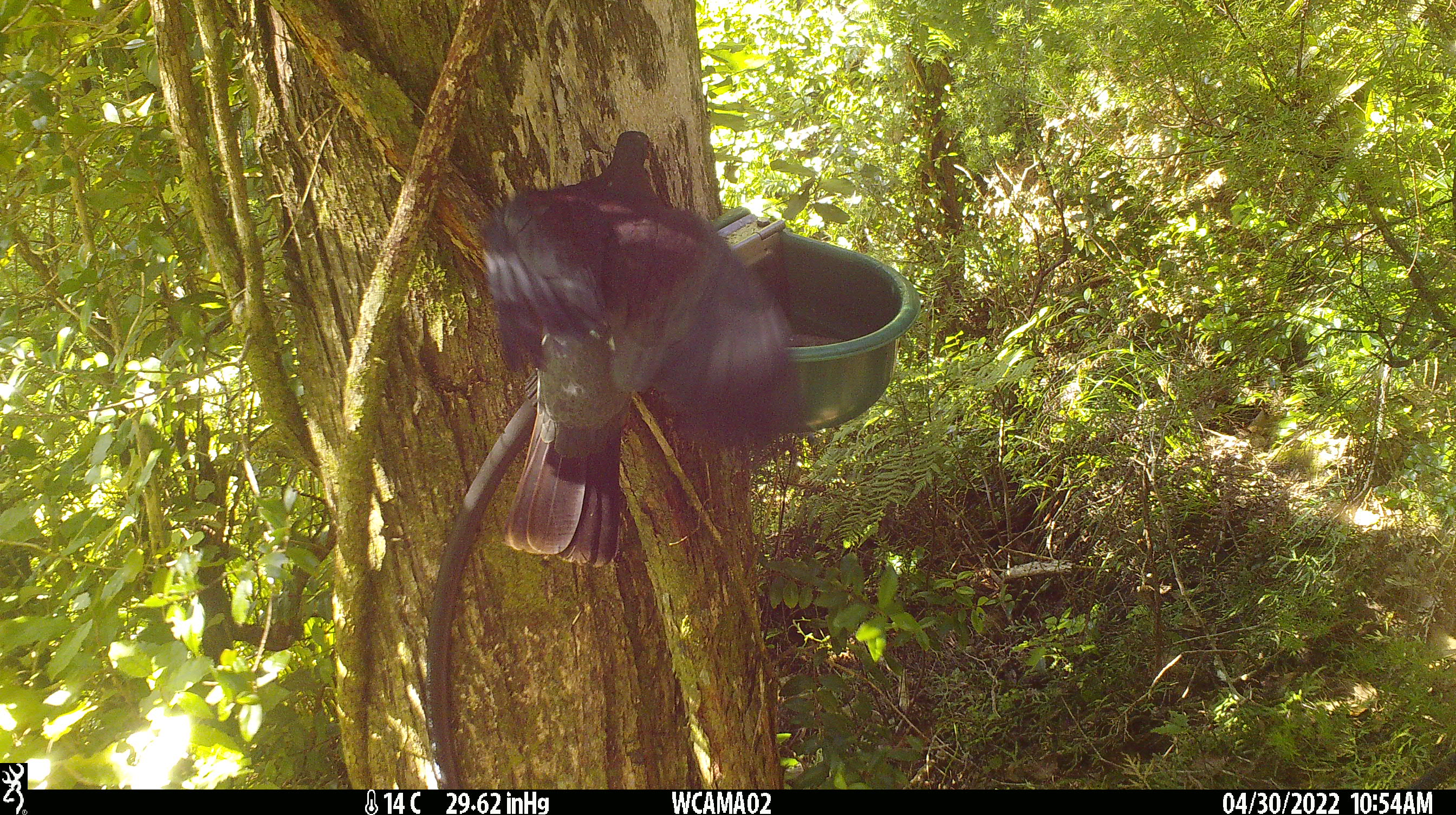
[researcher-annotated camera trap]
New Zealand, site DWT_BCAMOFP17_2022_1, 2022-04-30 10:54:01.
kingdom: Animalia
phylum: Chordata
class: Aves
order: Columbiformes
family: Columbidae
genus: Hemiphaga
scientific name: Hemiphaga novaeseelandiae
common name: new zealand pigeon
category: kereru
Kereru (new zealand pigeon) (Hemiphaga novaeseelandiae).